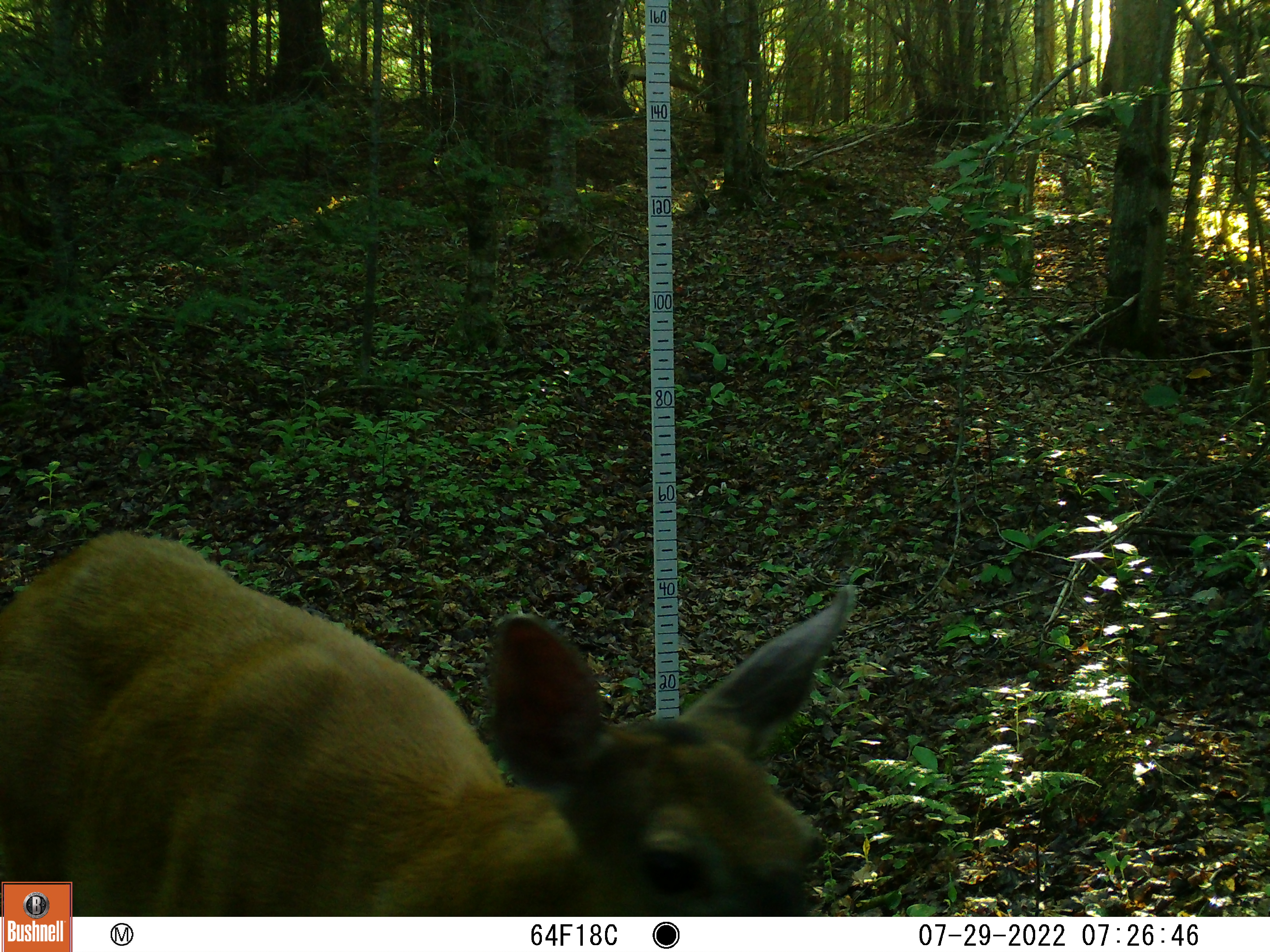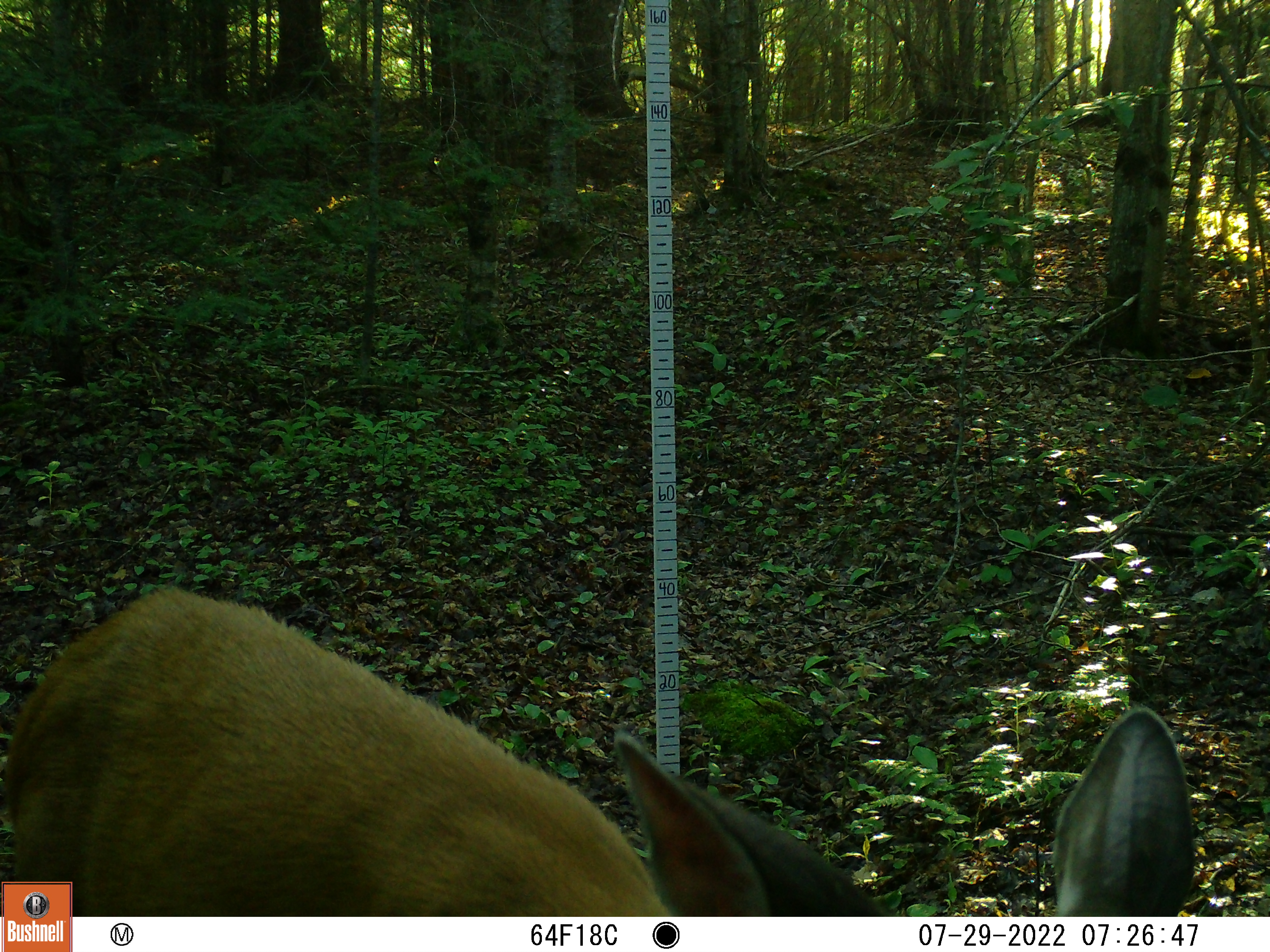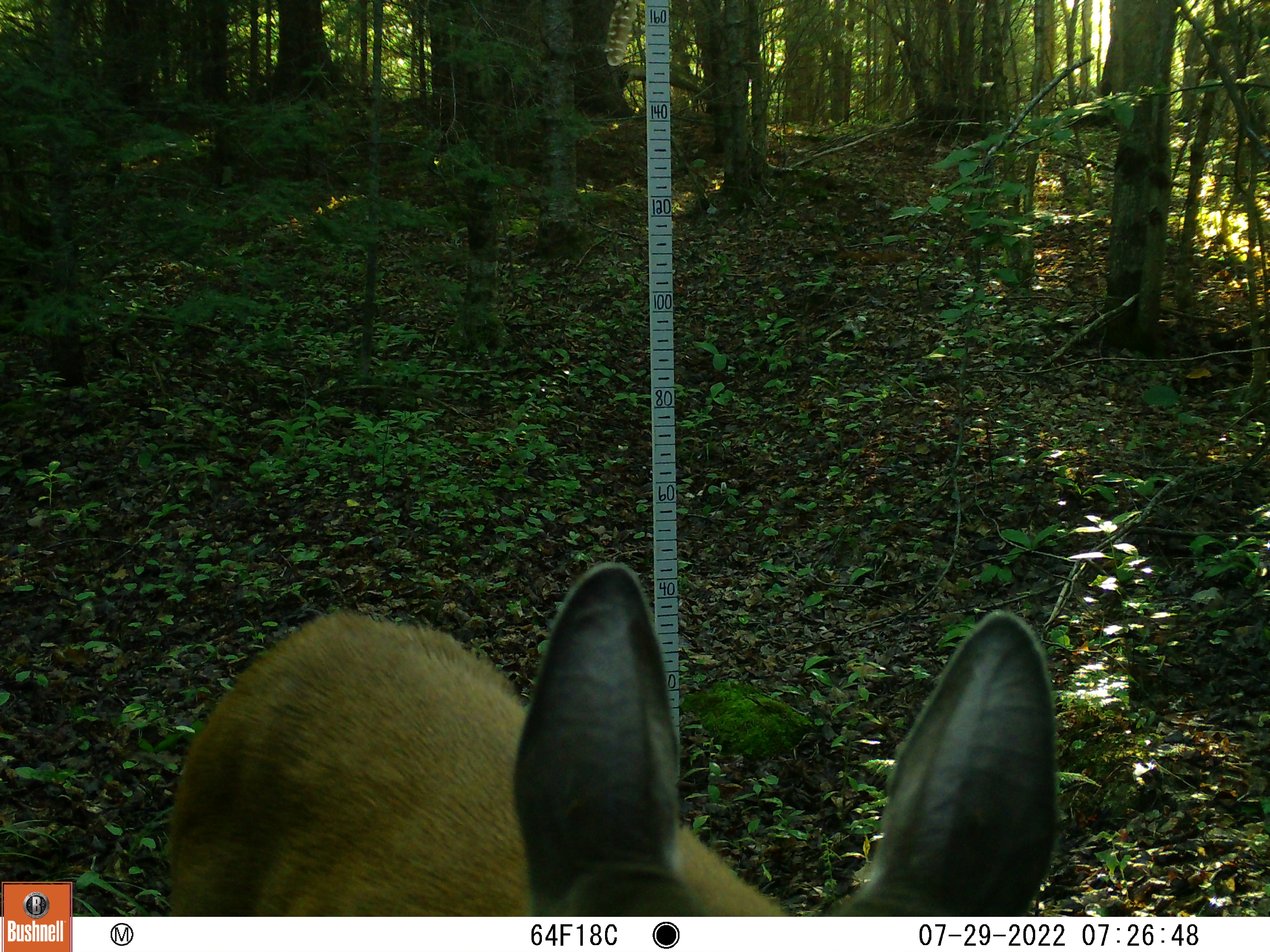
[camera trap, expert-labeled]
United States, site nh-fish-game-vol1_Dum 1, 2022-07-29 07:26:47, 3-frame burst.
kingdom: Animalia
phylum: Chordata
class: Mammalia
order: Artiodactyla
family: Cervidae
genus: Odocoileus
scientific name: Odocoileus virginianus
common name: white-tailed deer